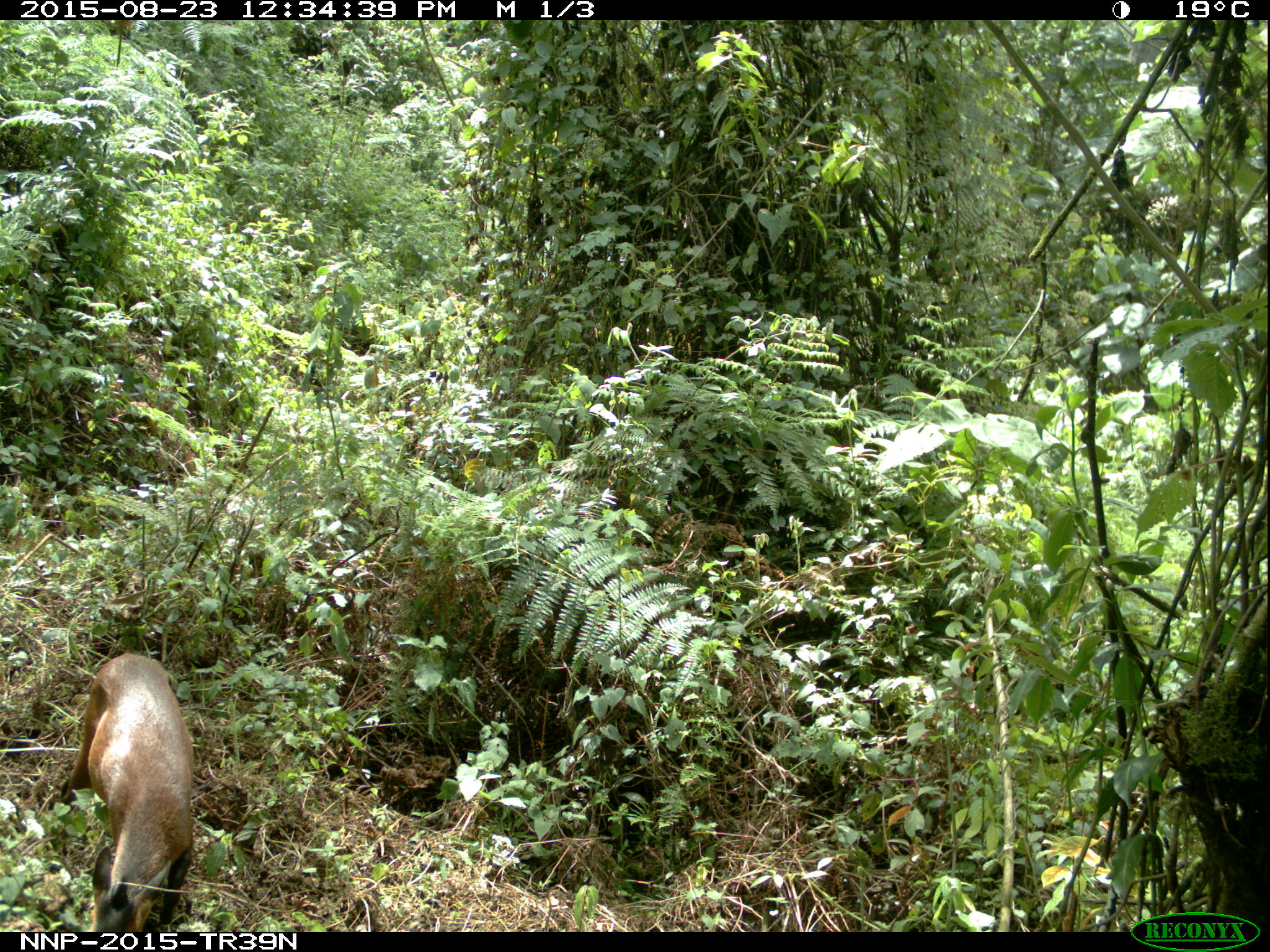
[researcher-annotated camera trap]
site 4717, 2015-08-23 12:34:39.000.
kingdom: Animalia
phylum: Chordata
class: Mammalia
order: Artiodactyla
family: Bovidae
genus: Cephalophus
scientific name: Cephalophus nigrifrons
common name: black-fronted duiker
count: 1